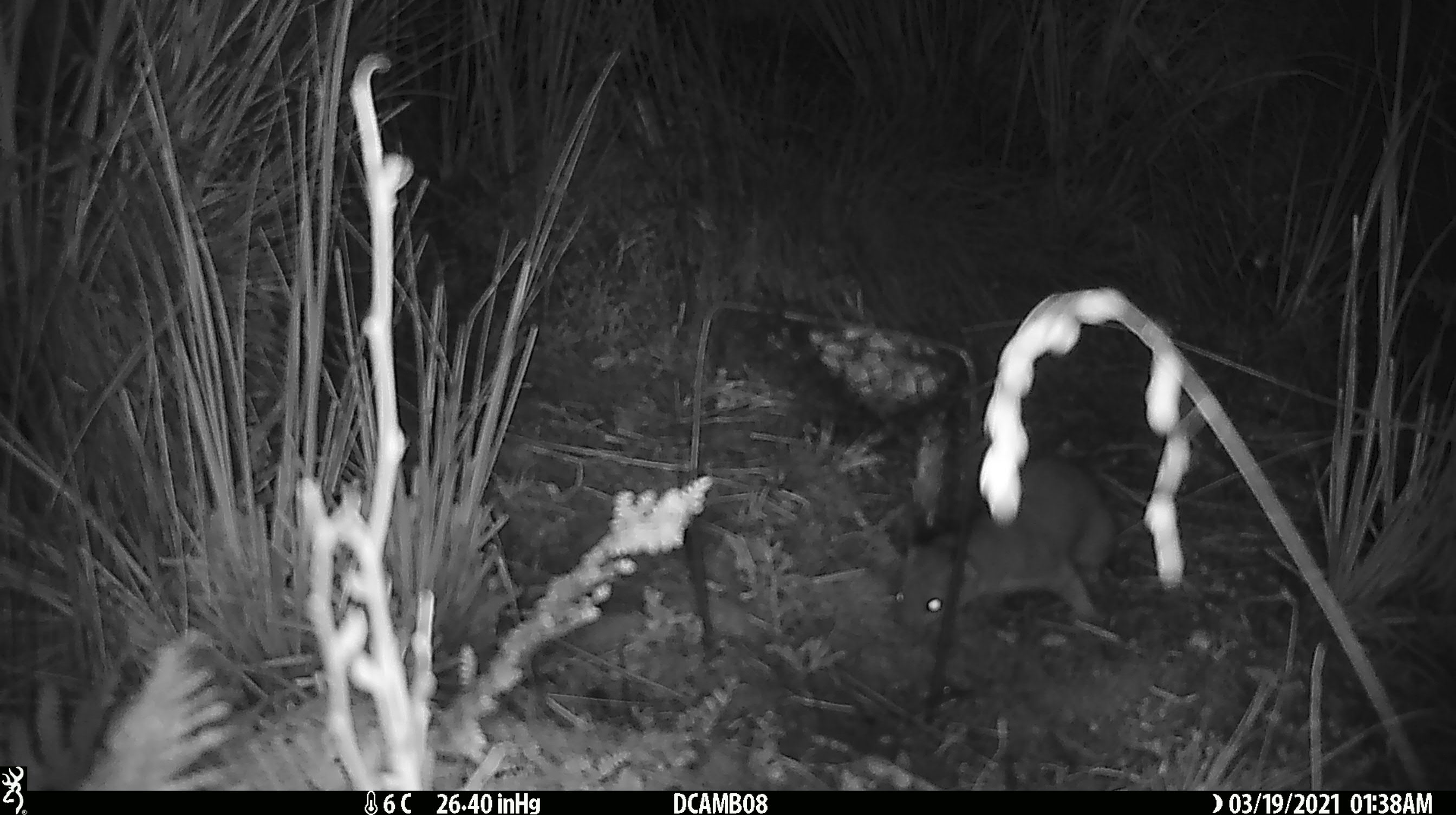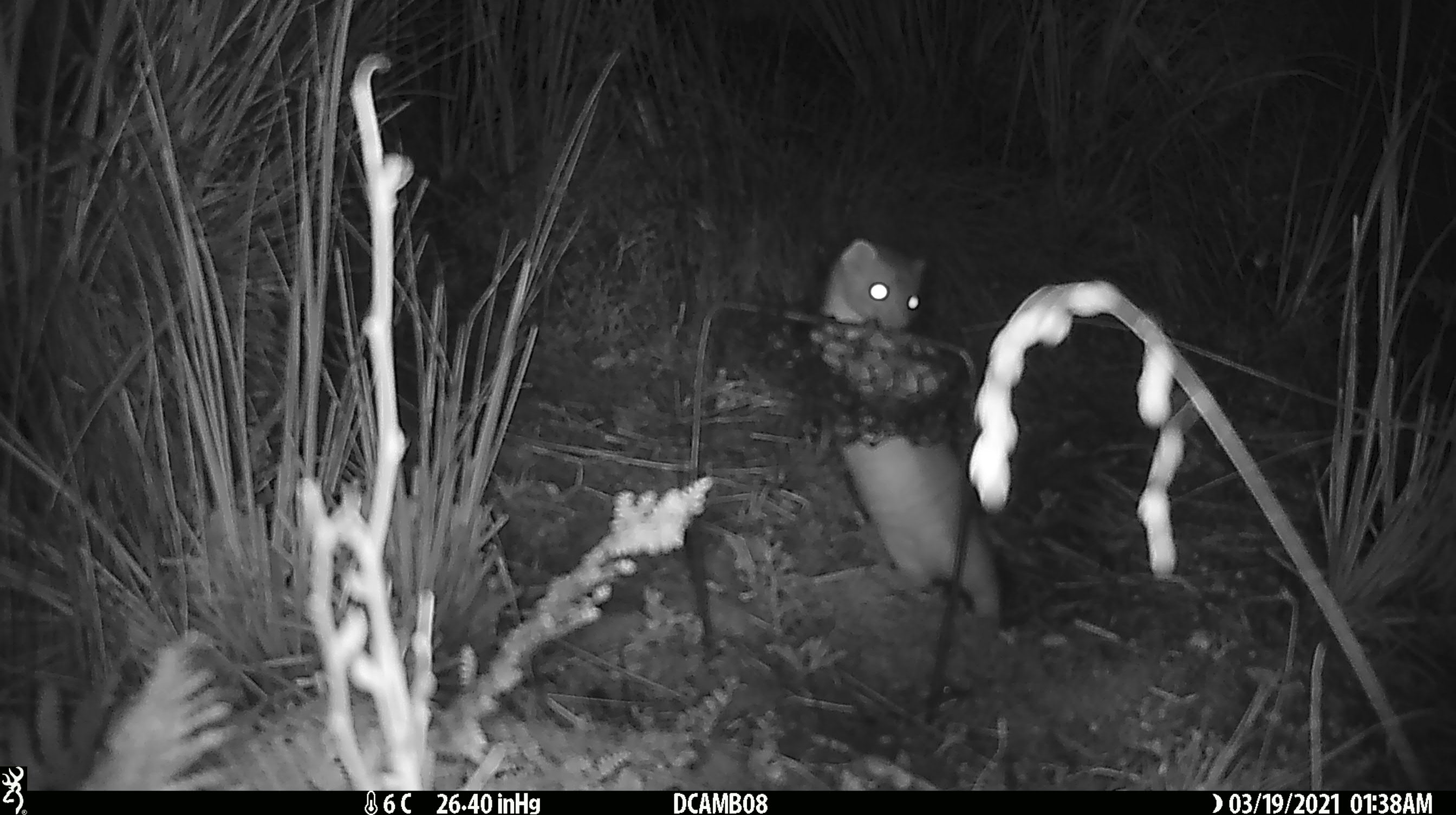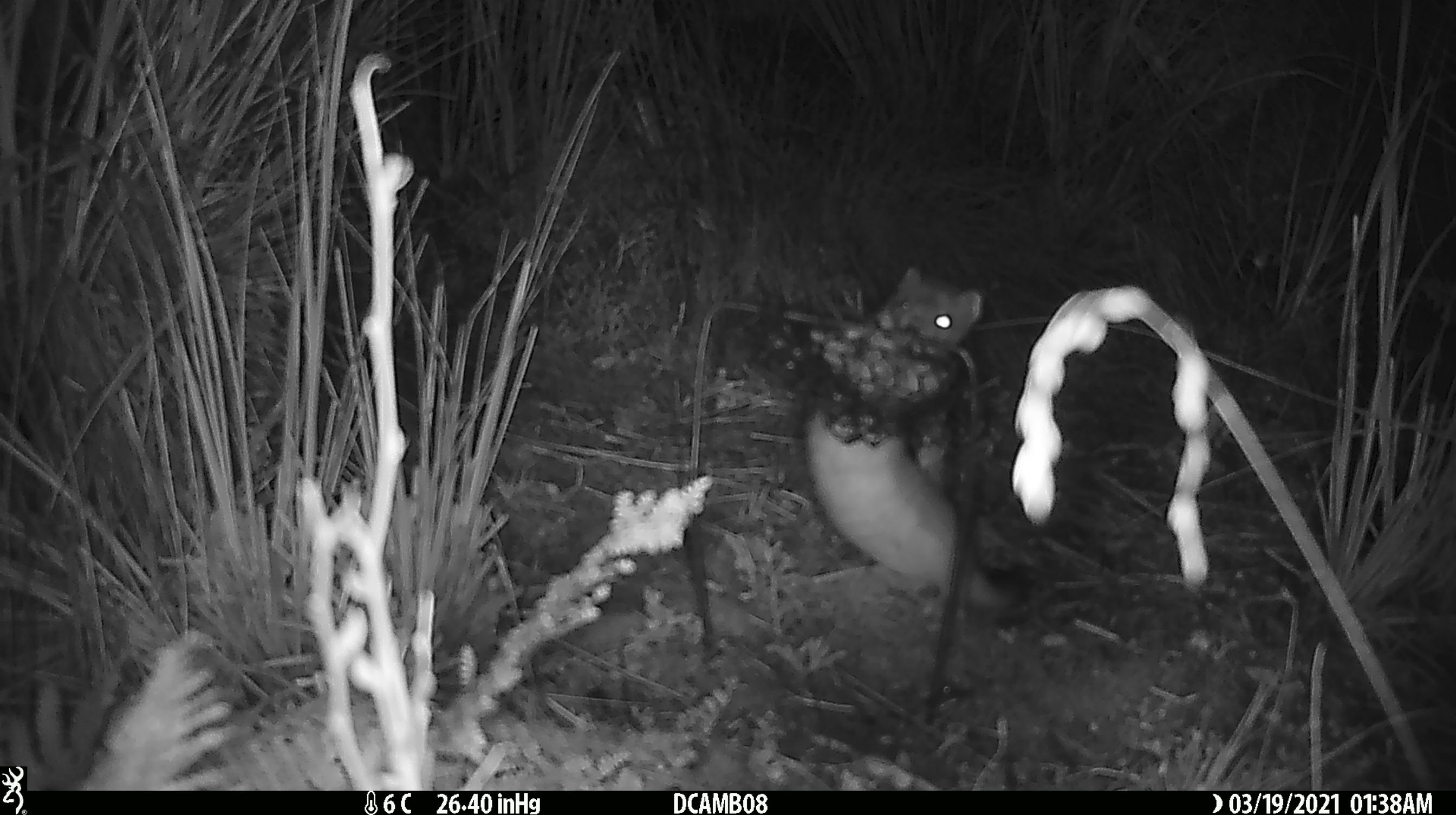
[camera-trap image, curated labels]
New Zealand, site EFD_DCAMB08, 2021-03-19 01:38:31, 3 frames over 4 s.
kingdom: Animalia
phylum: Chordata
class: Mammalia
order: Carnivora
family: Mustelidae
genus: Mustela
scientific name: Mustela erminea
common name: stoat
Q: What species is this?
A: Stoat (Mustela erminea).